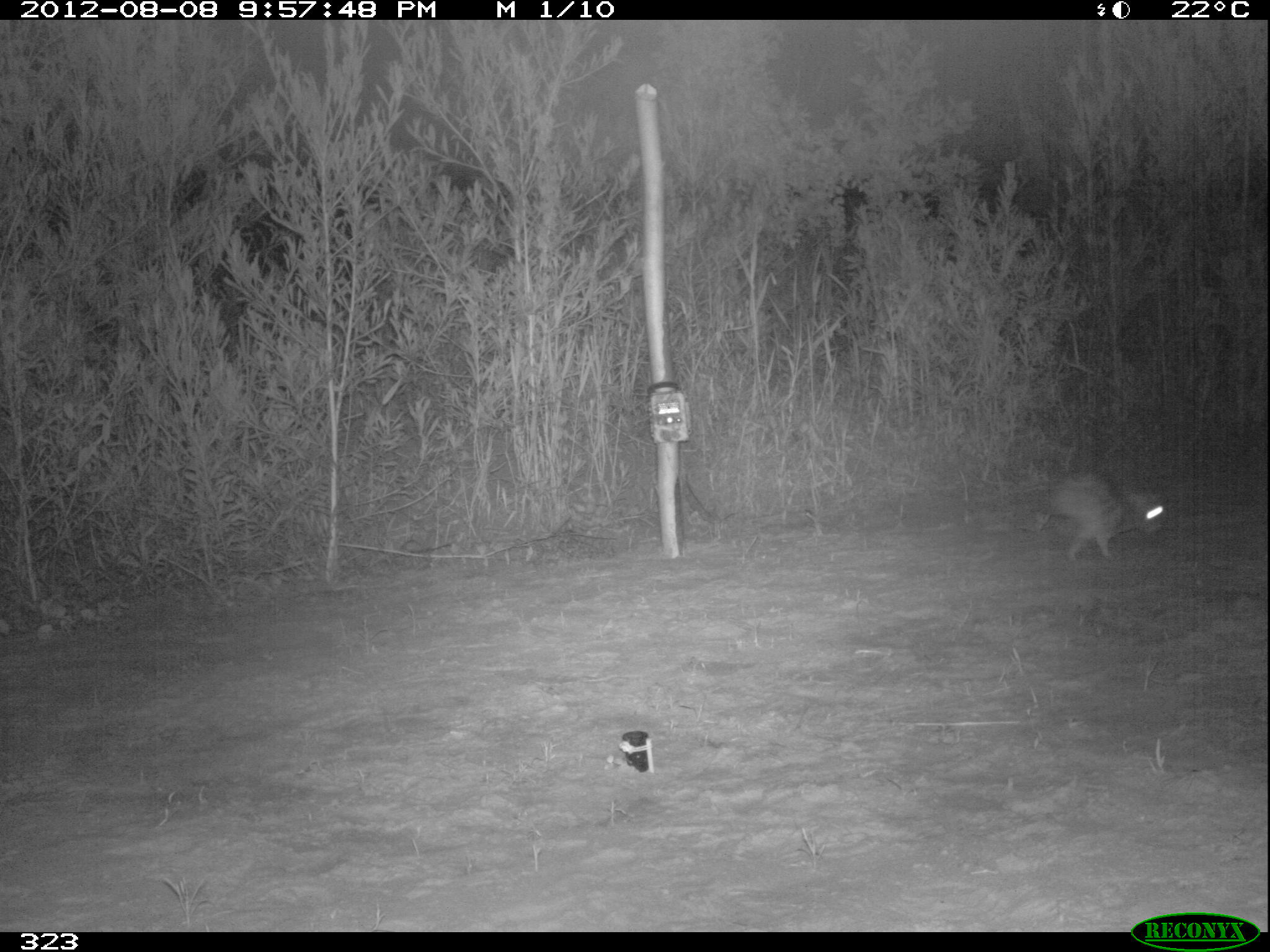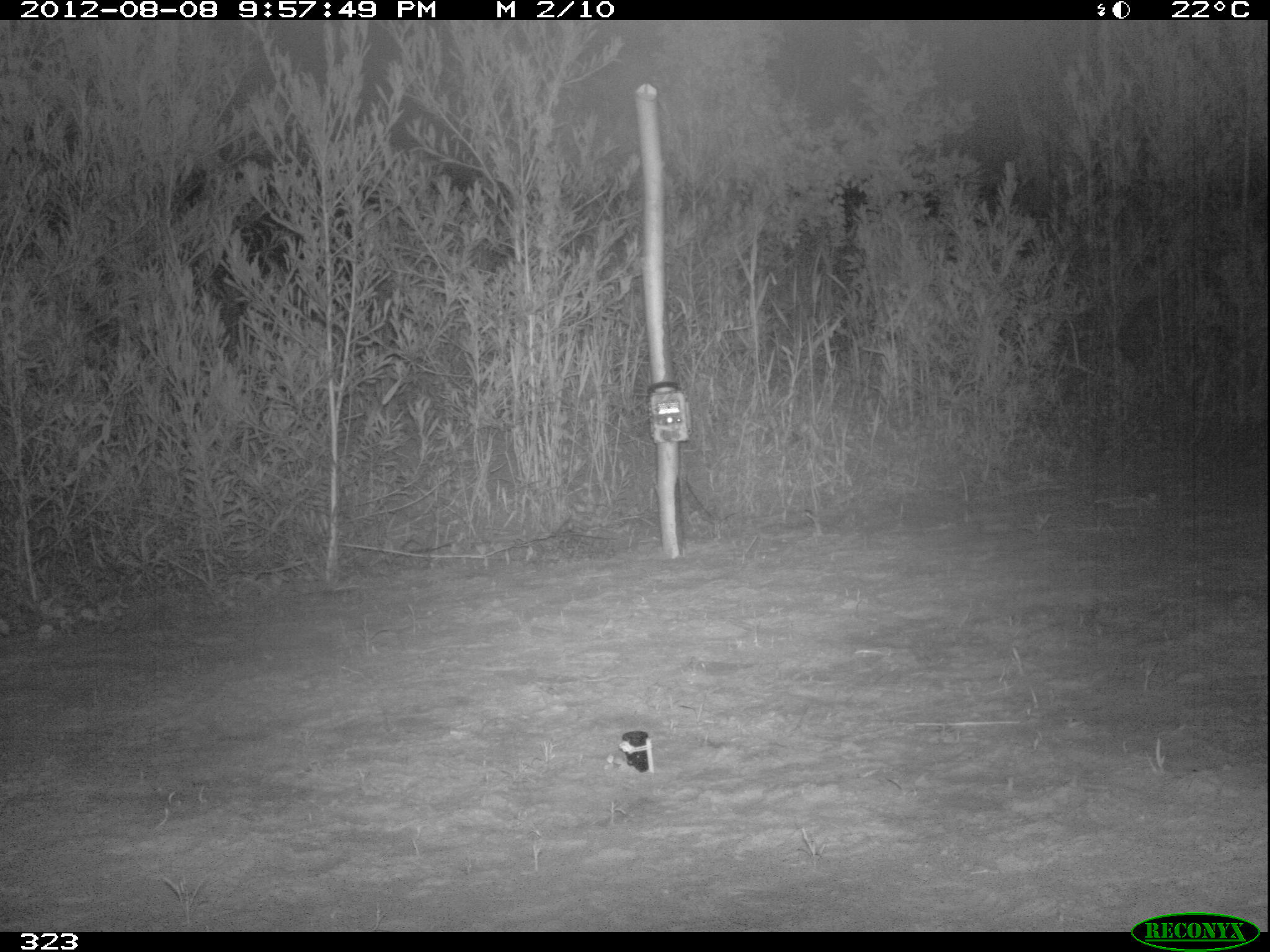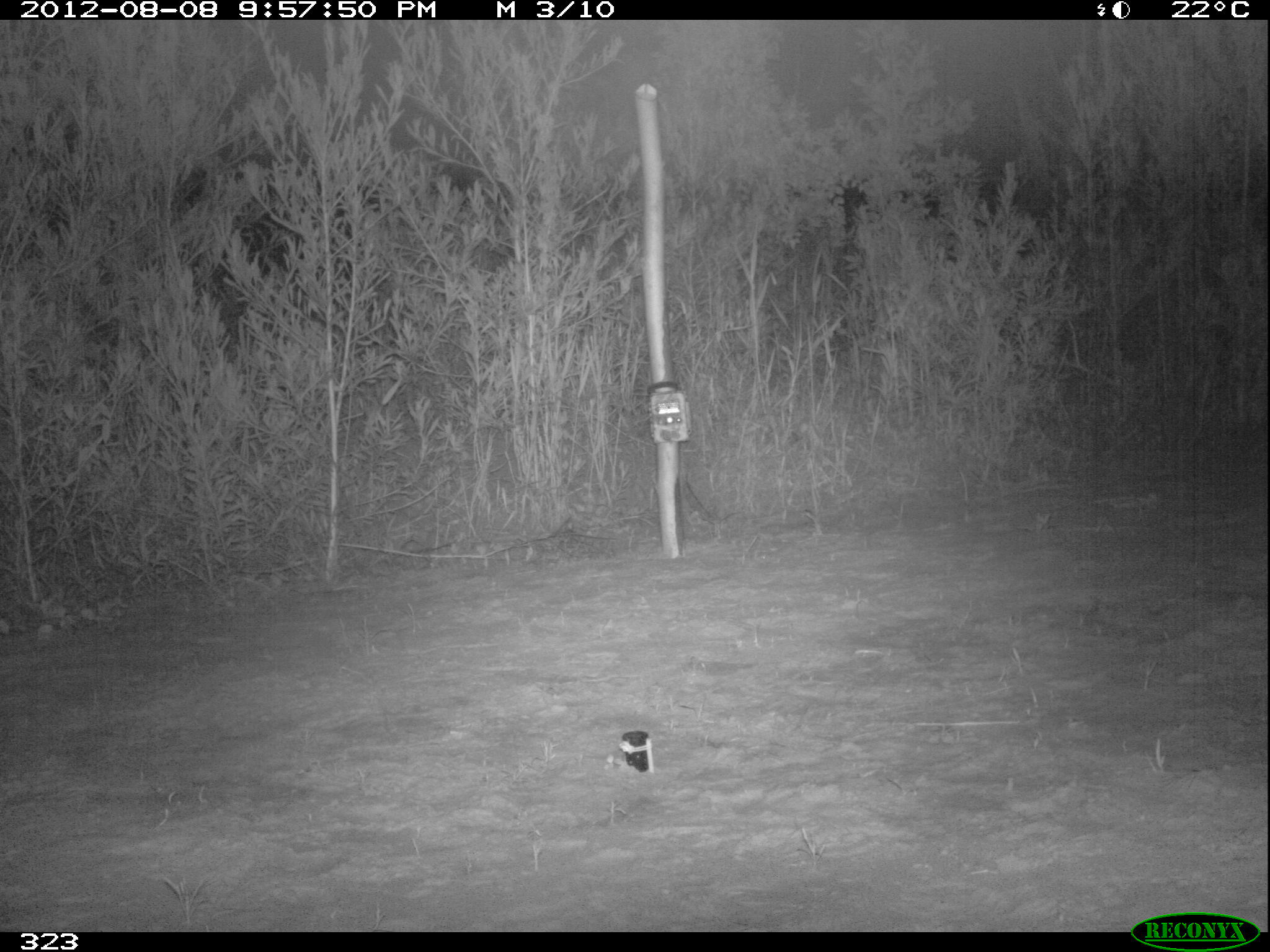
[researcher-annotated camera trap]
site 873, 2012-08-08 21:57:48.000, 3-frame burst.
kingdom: Animalia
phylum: Chordata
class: Mammalia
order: Lagomorpha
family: Leporidae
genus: Sylvilagus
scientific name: Sylvilagus brasiliensis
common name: tapeti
Sylvilagus brasiliensis (tapeti).